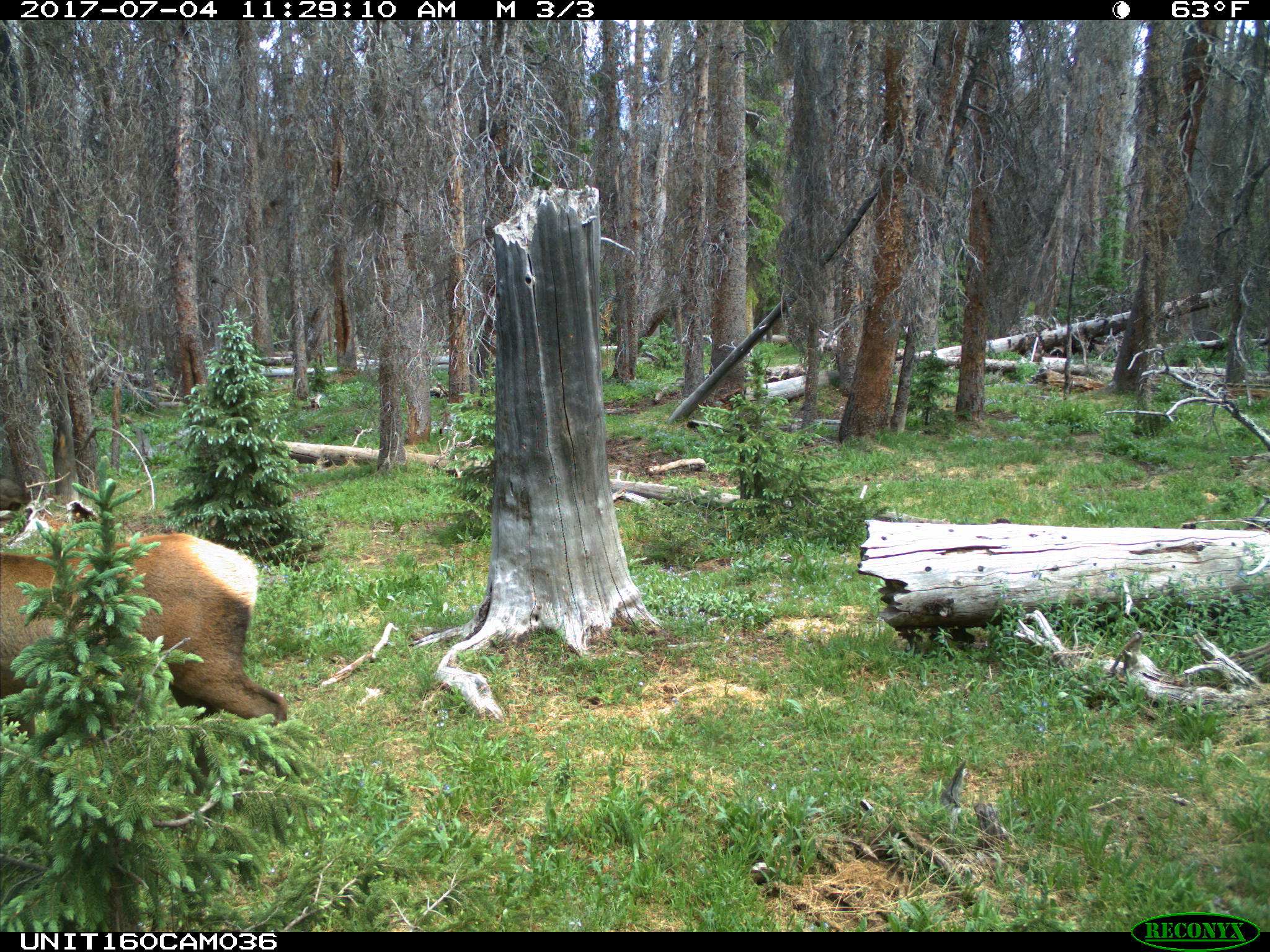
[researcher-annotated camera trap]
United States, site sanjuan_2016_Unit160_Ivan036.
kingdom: Animalia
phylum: Chordata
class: Mammalia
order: Artiodactyla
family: Cervidae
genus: Cervus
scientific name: Cervus elaphus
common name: red deer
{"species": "Cervus elaphus (red deer)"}